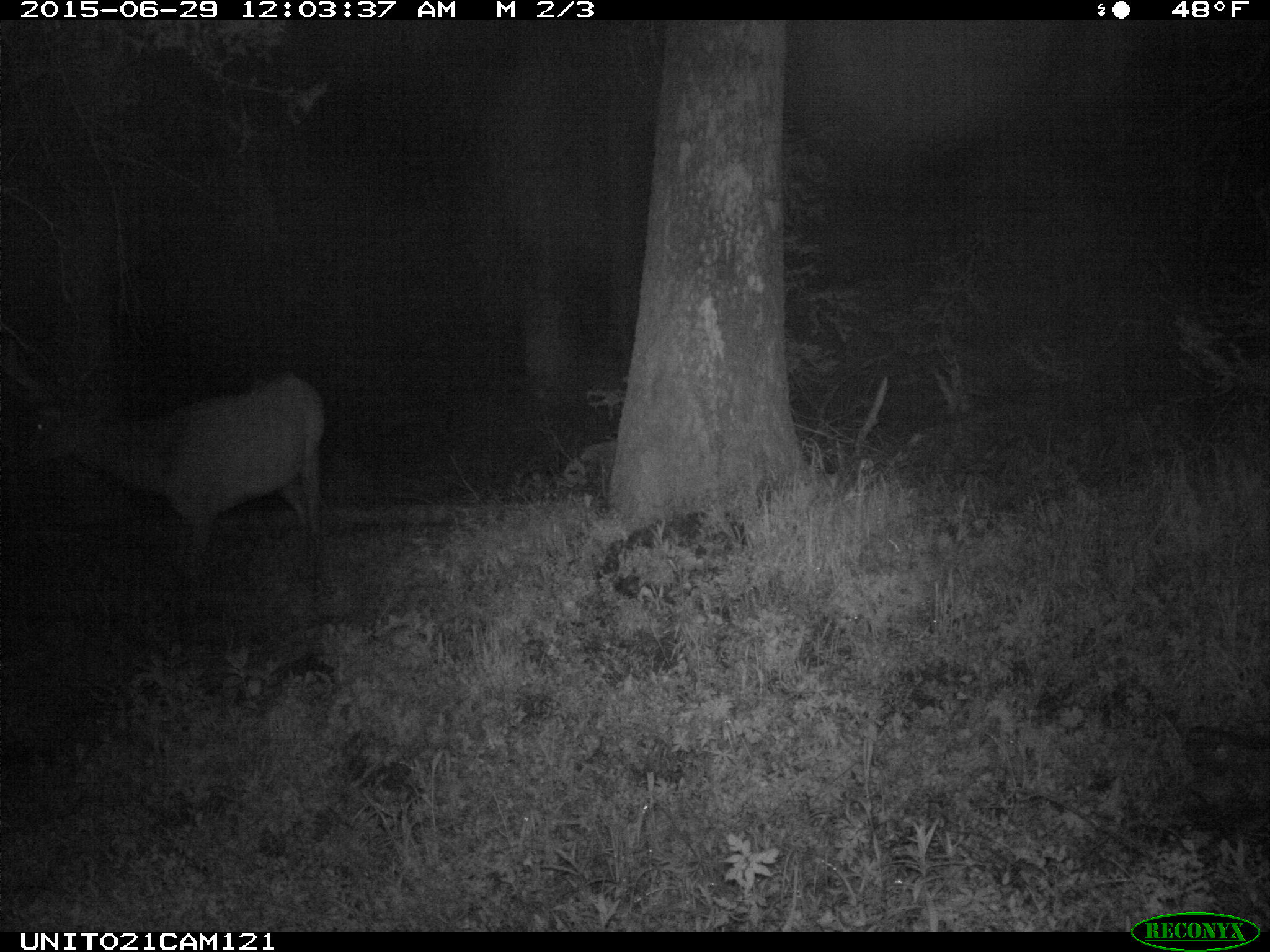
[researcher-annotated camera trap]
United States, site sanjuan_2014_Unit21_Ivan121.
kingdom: Animalia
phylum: Chordata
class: Mammalia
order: Artiodactyla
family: Cervidae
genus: Cervus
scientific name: Cervus elaphus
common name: red deer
Cervus elaphus (red deer).